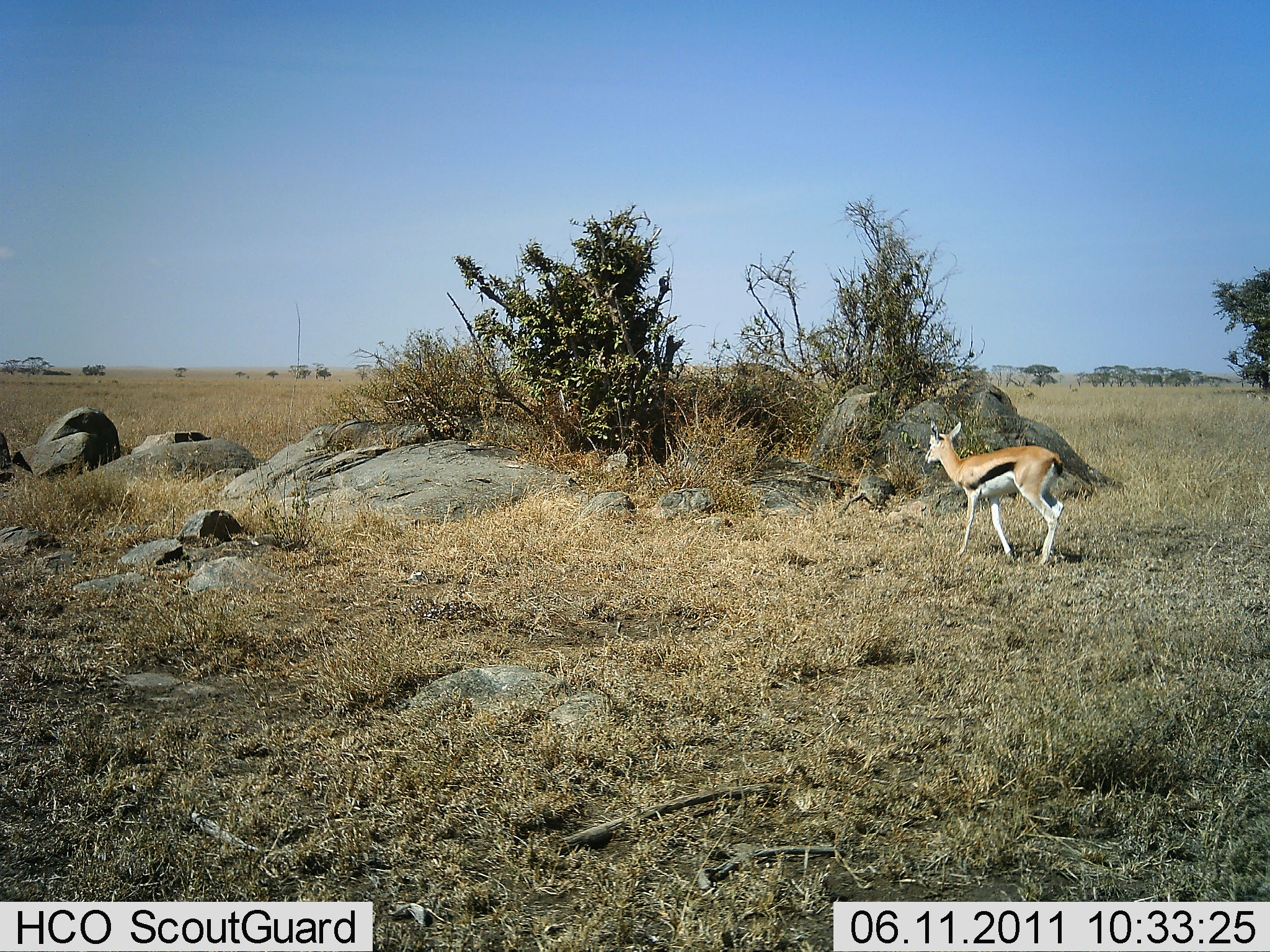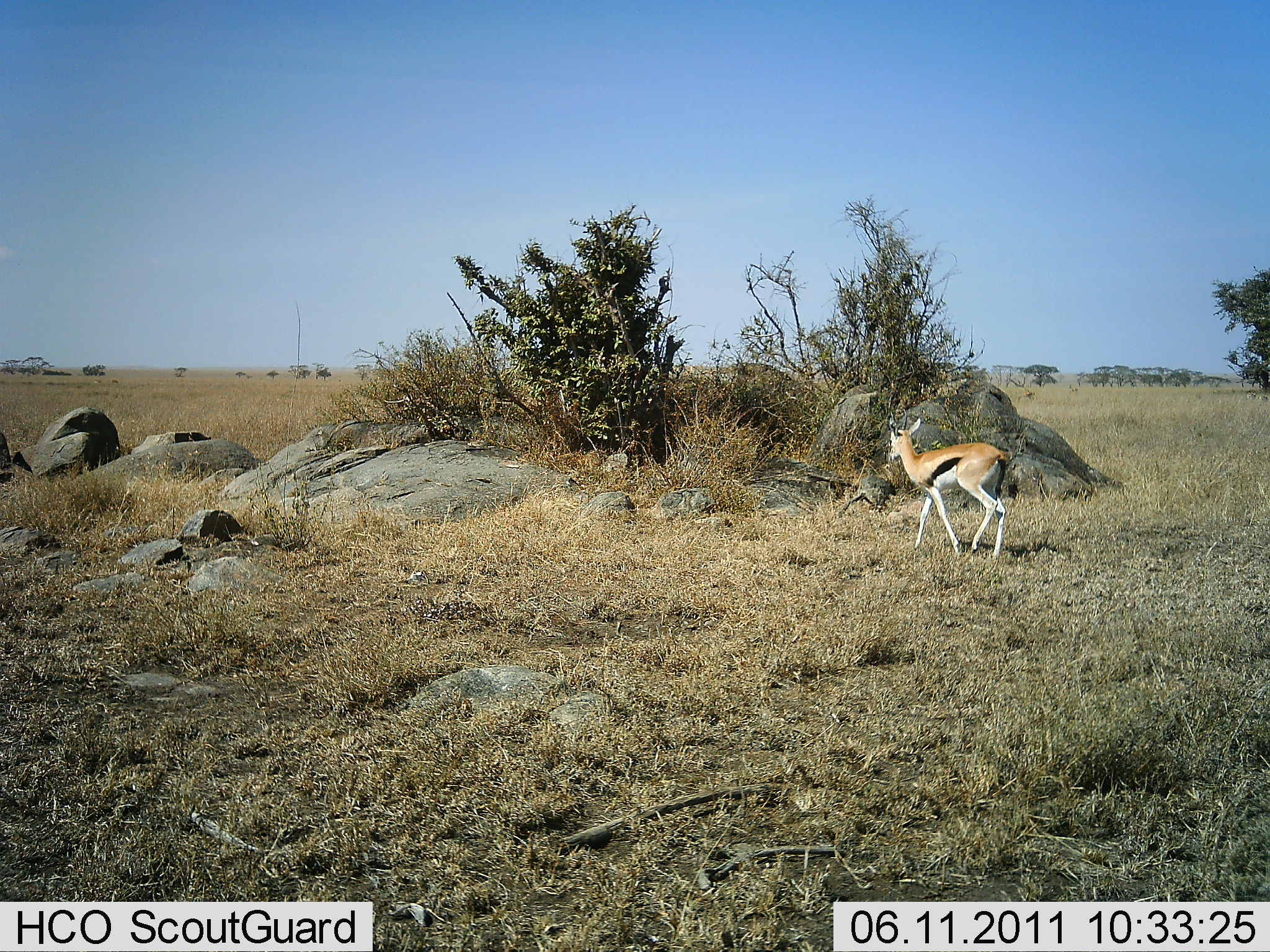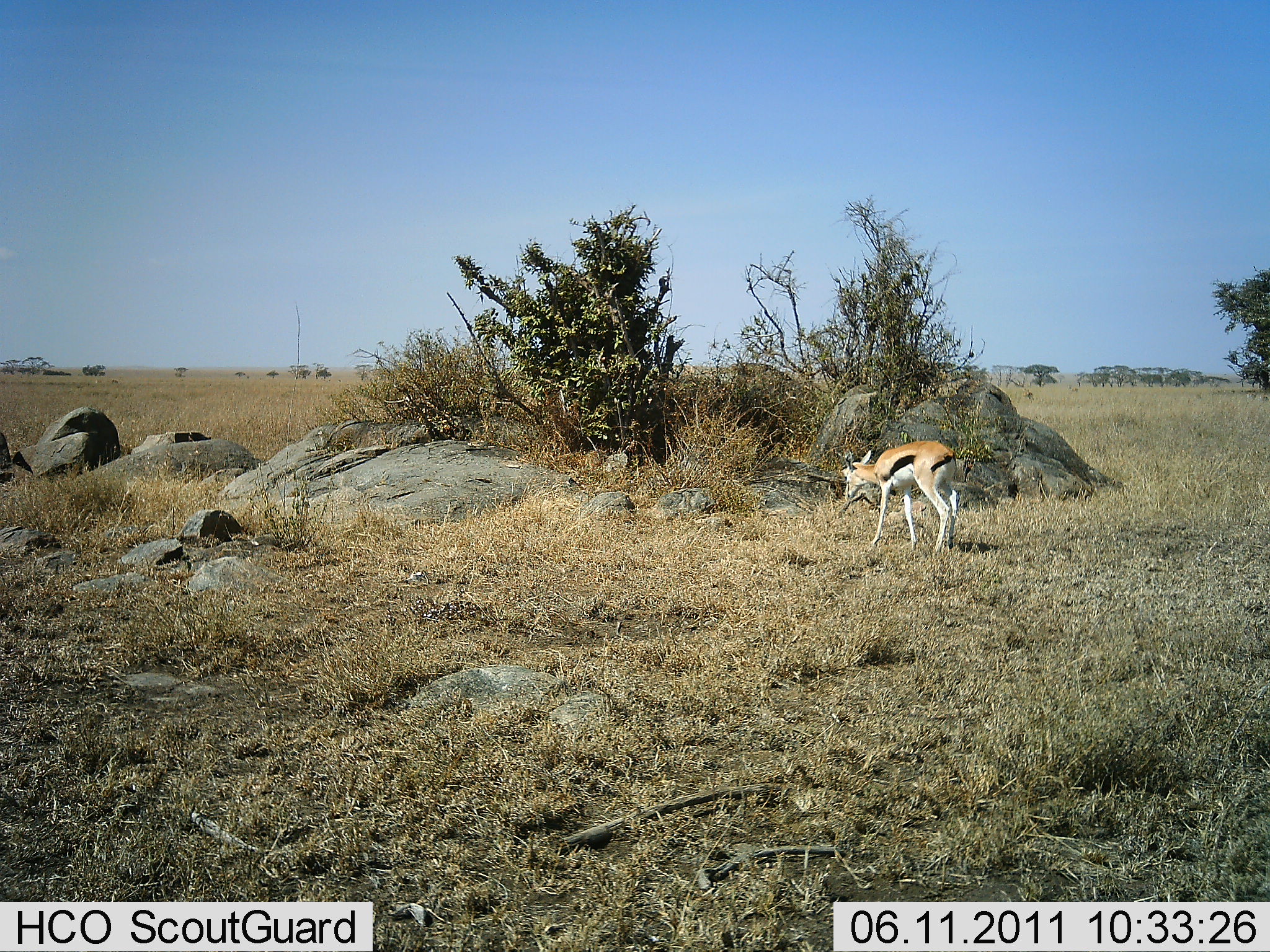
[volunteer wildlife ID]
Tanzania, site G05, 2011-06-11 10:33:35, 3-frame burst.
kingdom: Animalia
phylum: Chordata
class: Mammalia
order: Artiodactyla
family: Bovidae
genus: Eudorcas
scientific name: Eudorcas thomsonii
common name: thomson's gazelle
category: gazellethomsons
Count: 1.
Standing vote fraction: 18%.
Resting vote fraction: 0%.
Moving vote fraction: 73%.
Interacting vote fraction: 0%.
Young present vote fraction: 9%.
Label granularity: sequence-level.